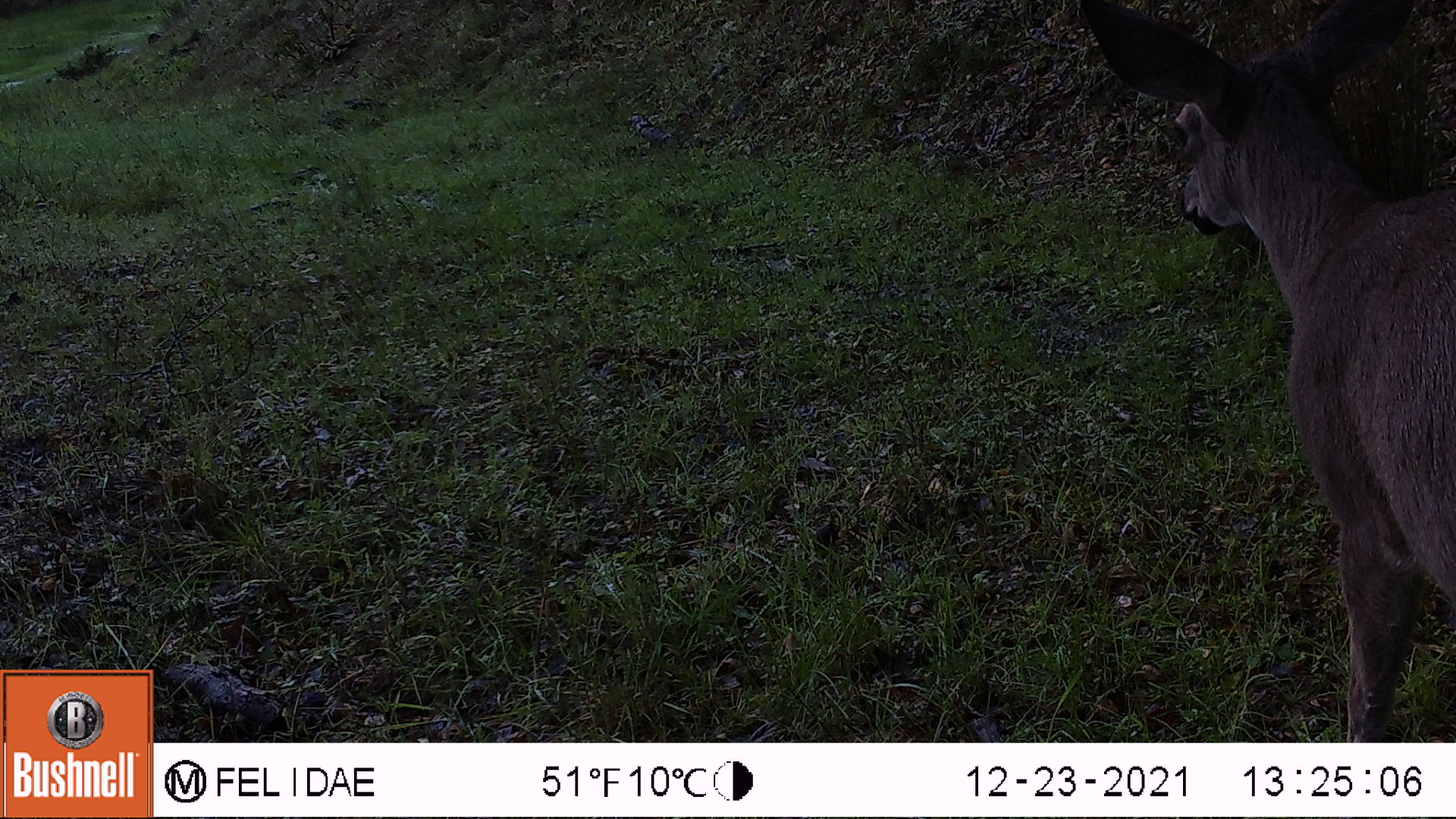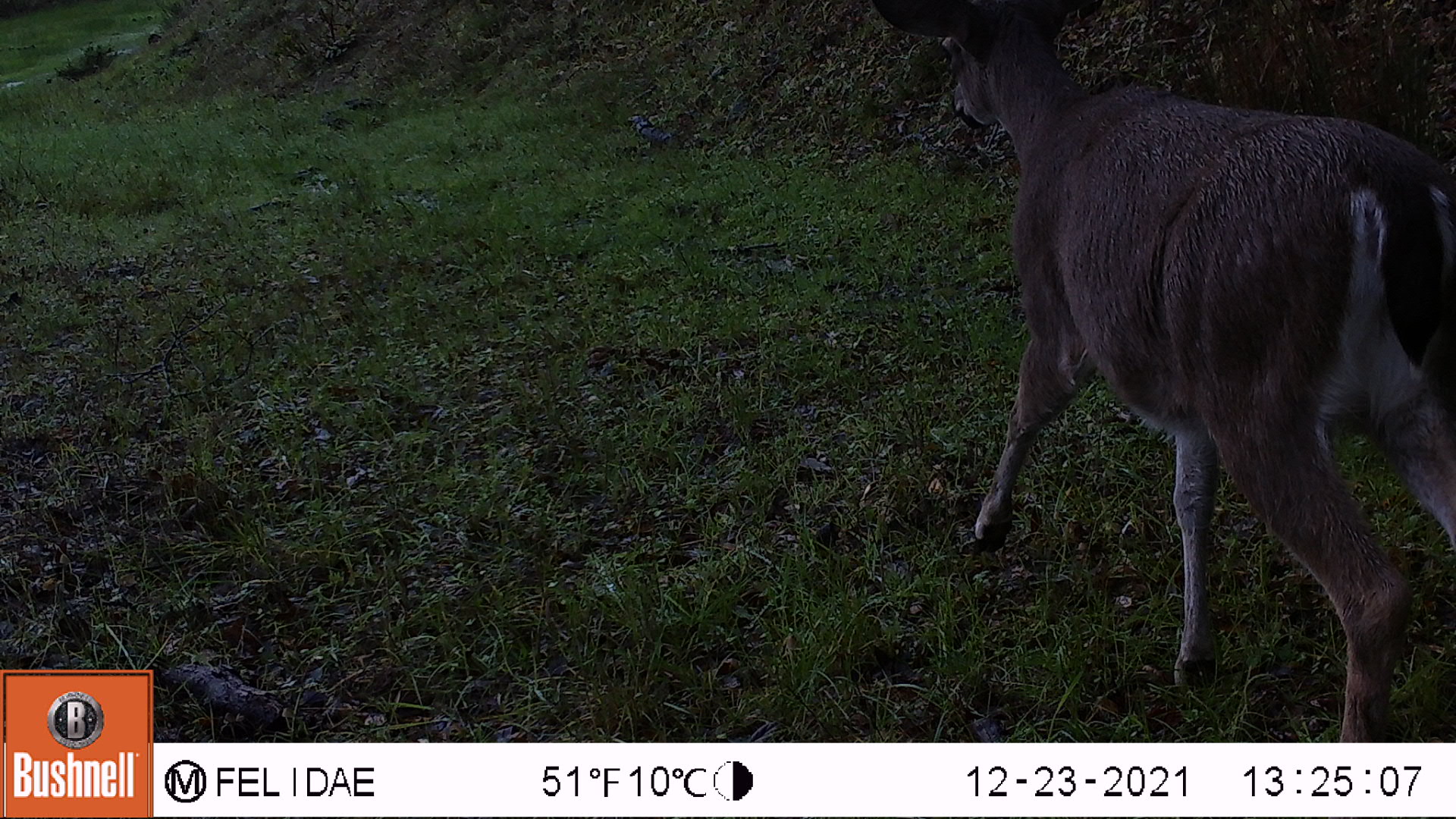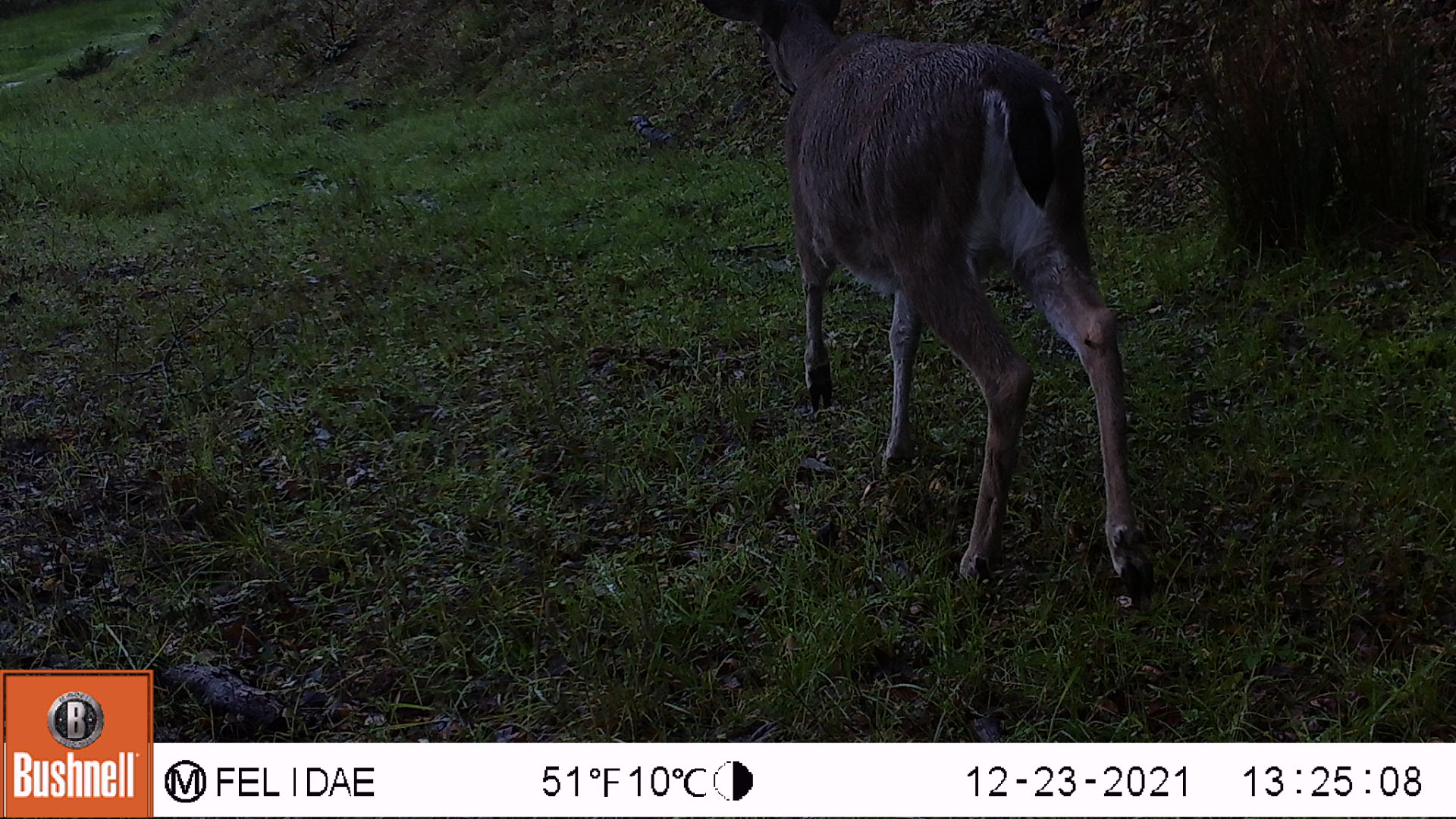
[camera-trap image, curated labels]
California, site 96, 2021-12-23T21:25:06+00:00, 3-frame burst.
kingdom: Animalia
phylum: Chordata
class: Mammalia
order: Artiodactyla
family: Cervidae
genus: Odocoileus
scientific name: Odocoileus hemionus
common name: mule deer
Mule deer (Odocoileus hemionus).